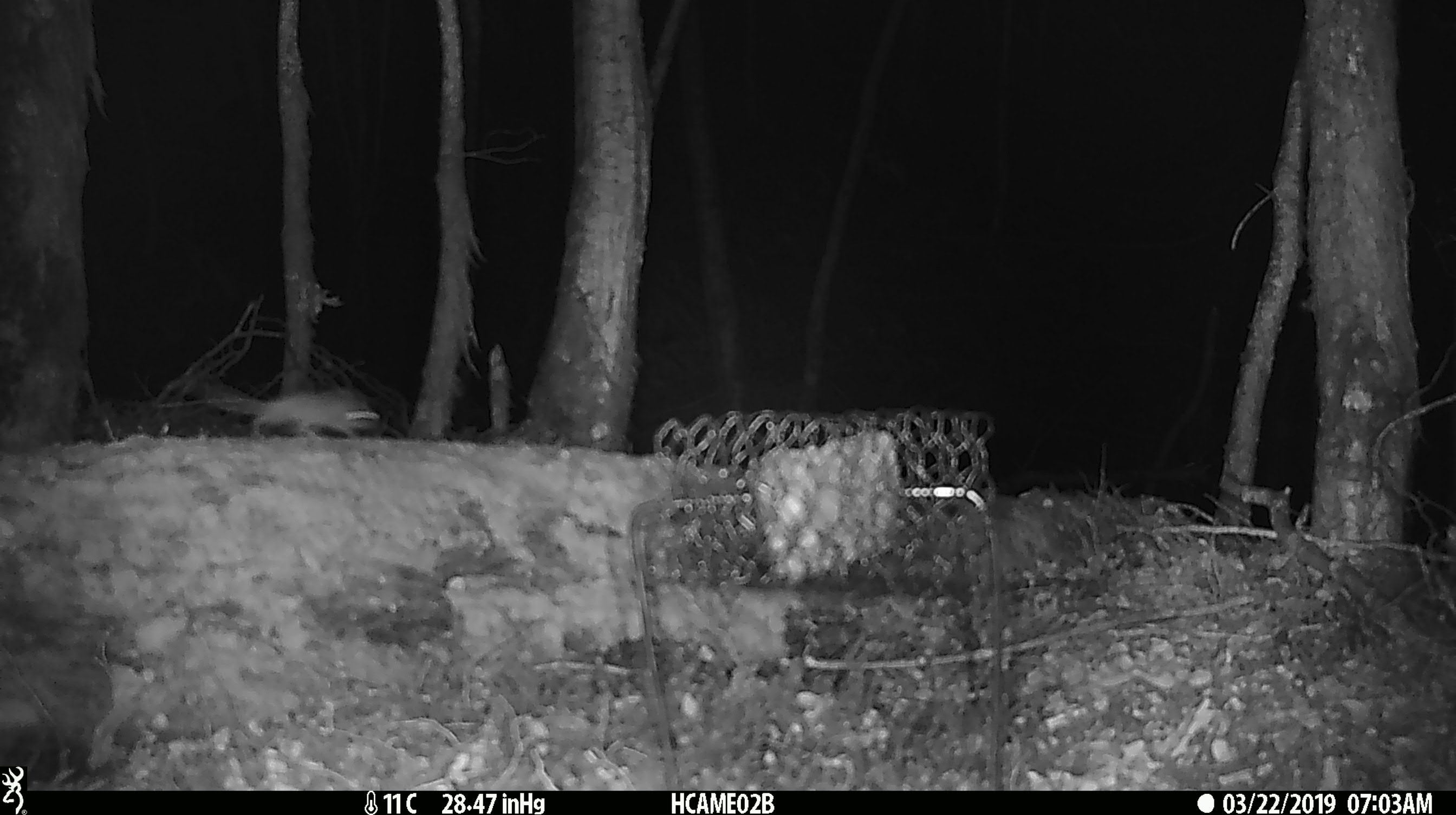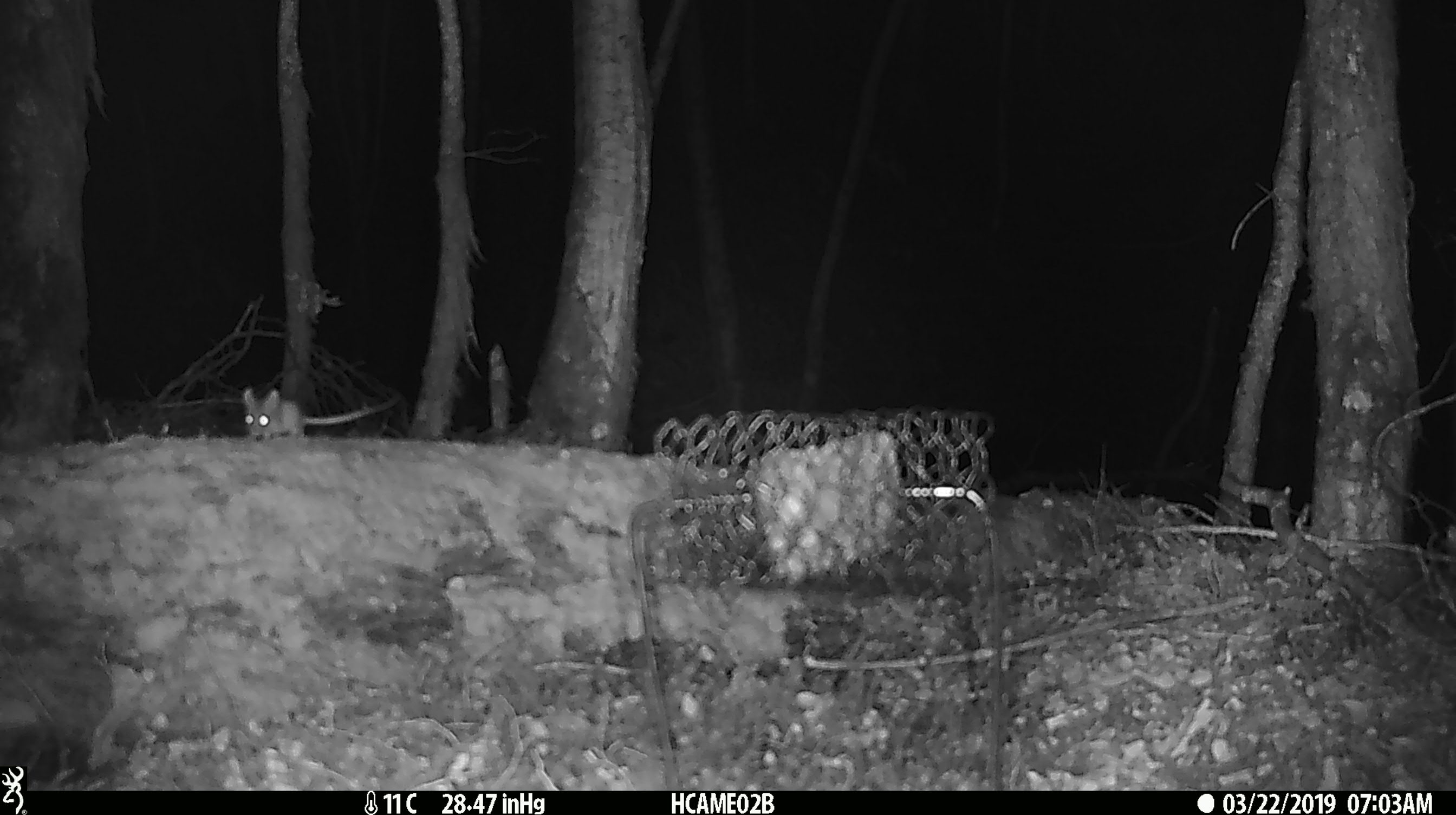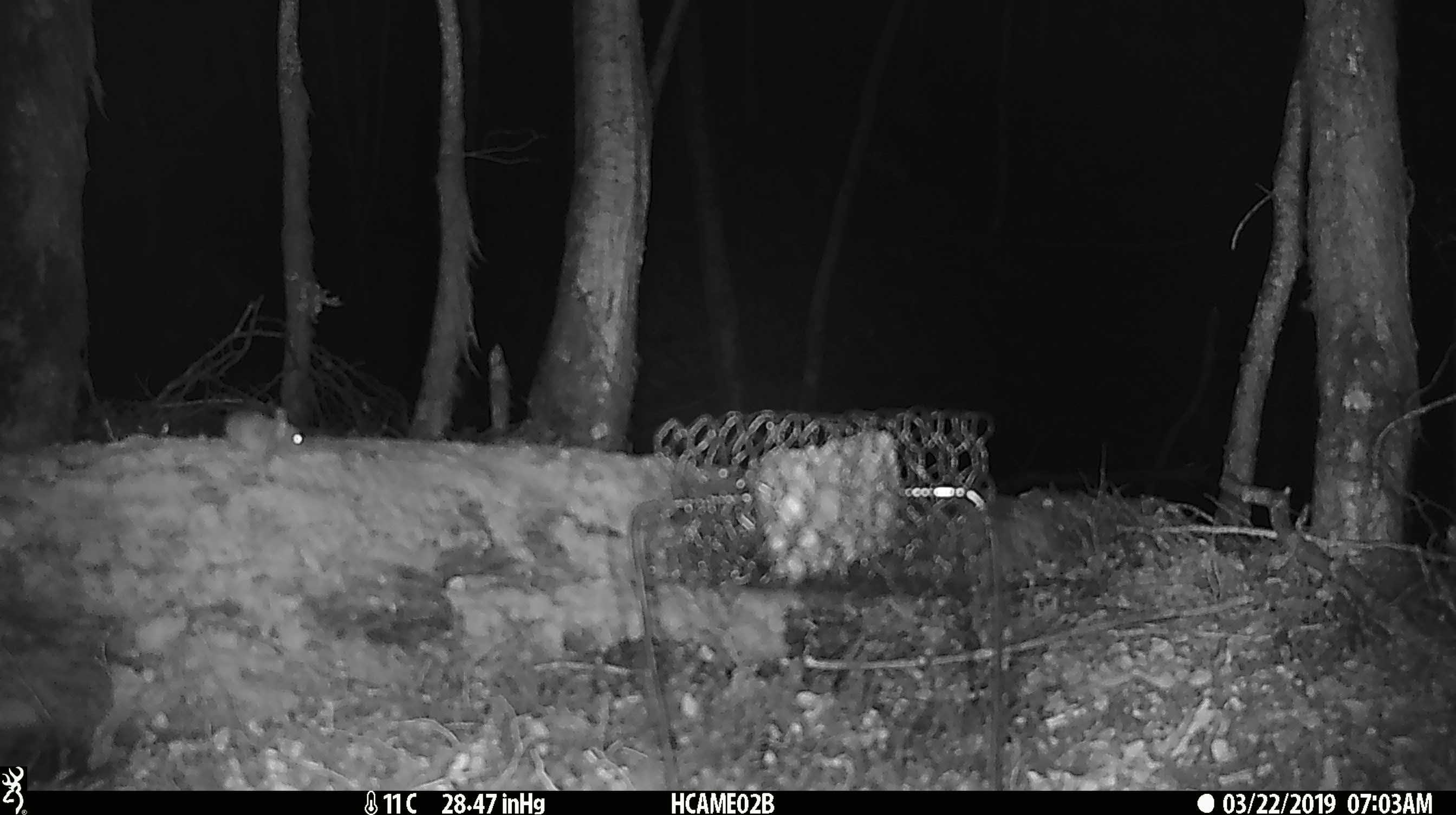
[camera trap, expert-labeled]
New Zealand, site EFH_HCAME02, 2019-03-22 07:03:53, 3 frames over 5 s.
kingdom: Animalia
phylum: Chordata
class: Mammalia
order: Rodentia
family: Muridae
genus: Mus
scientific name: Mus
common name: mouse